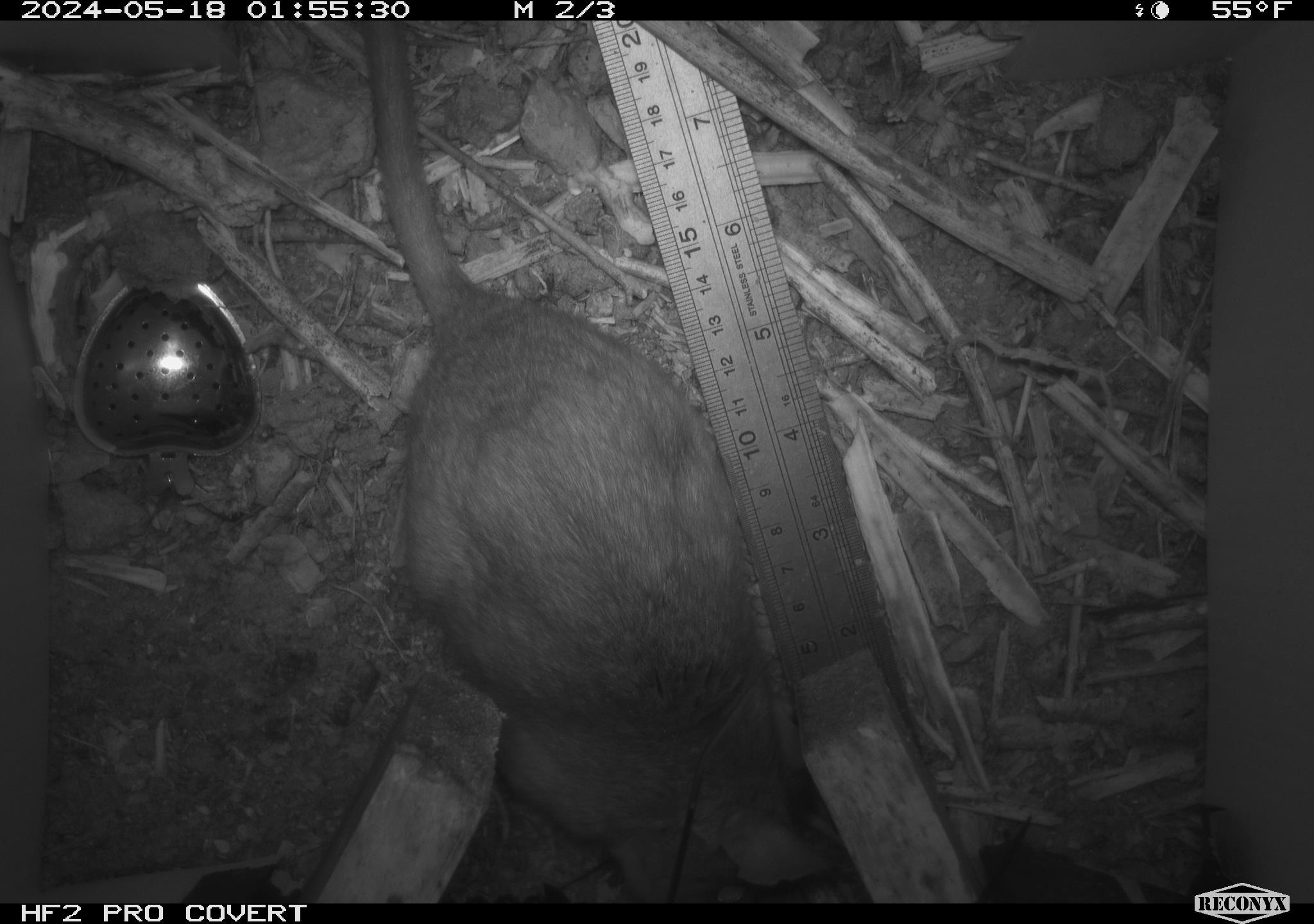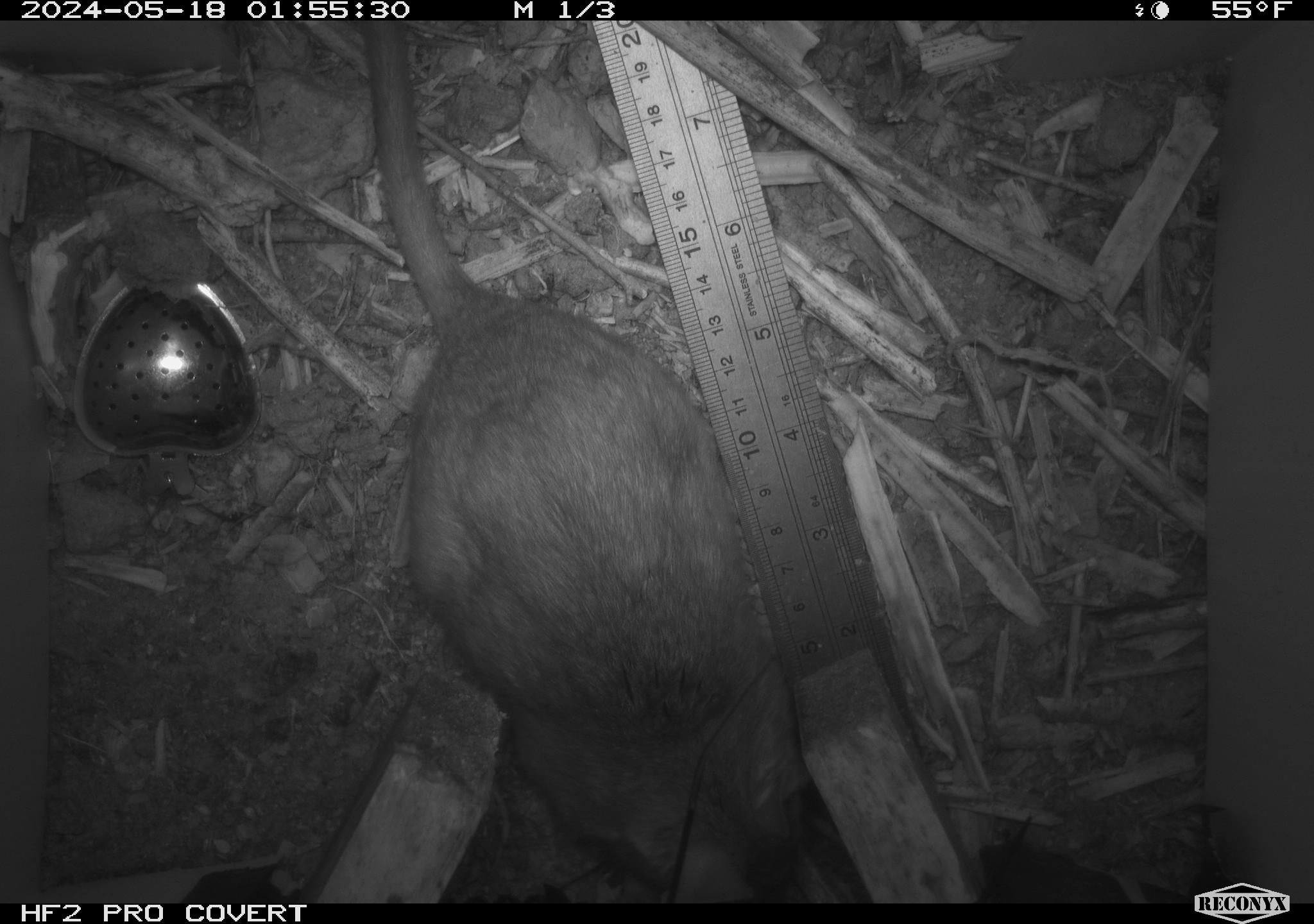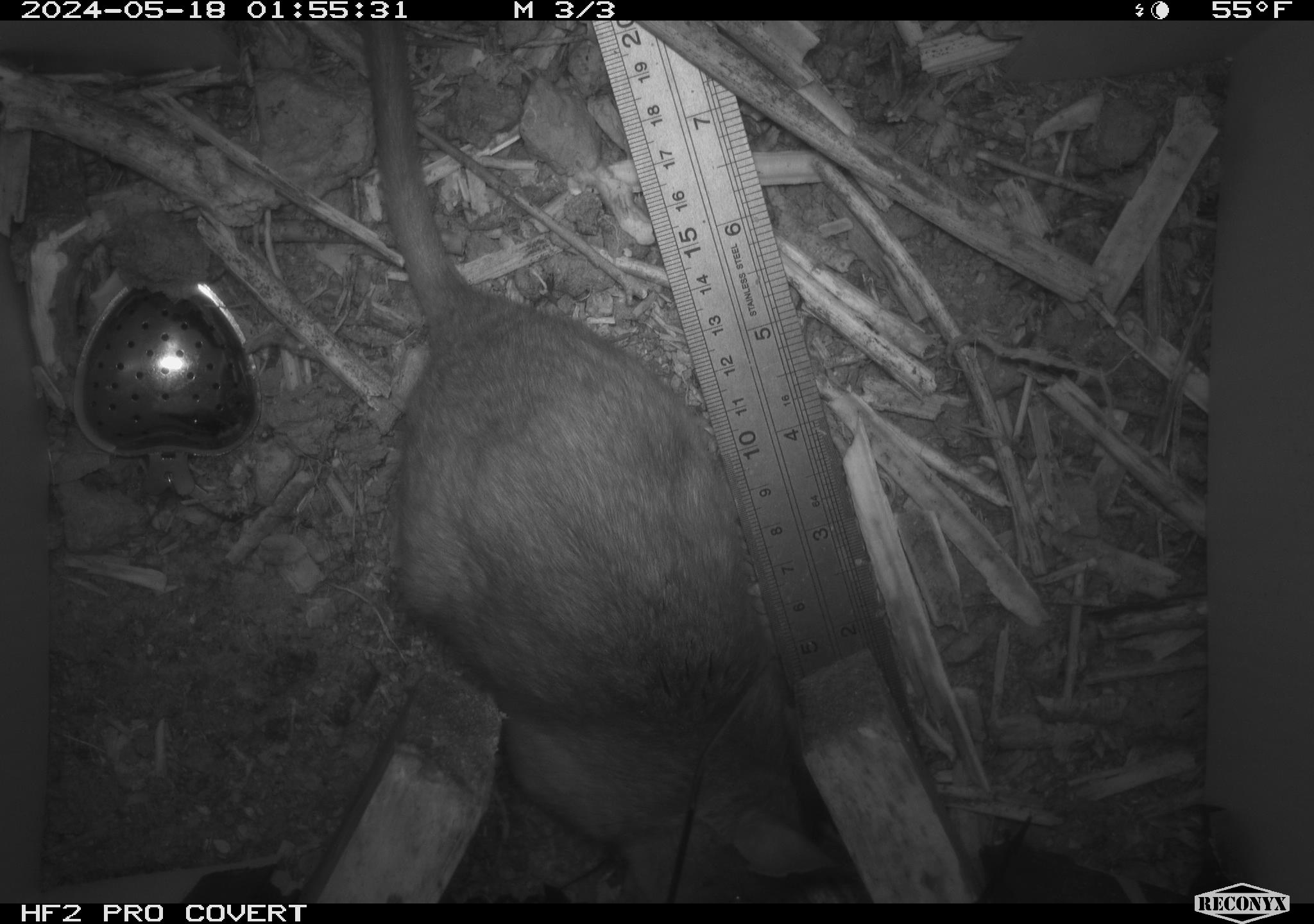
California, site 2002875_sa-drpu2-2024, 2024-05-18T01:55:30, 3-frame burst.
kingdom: Animalia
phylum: Chordata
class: Mammalia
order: Rodentia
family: Cricetidae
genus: Neotoma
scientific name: Neotoma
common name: pack rat or woodrat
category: neotoma species